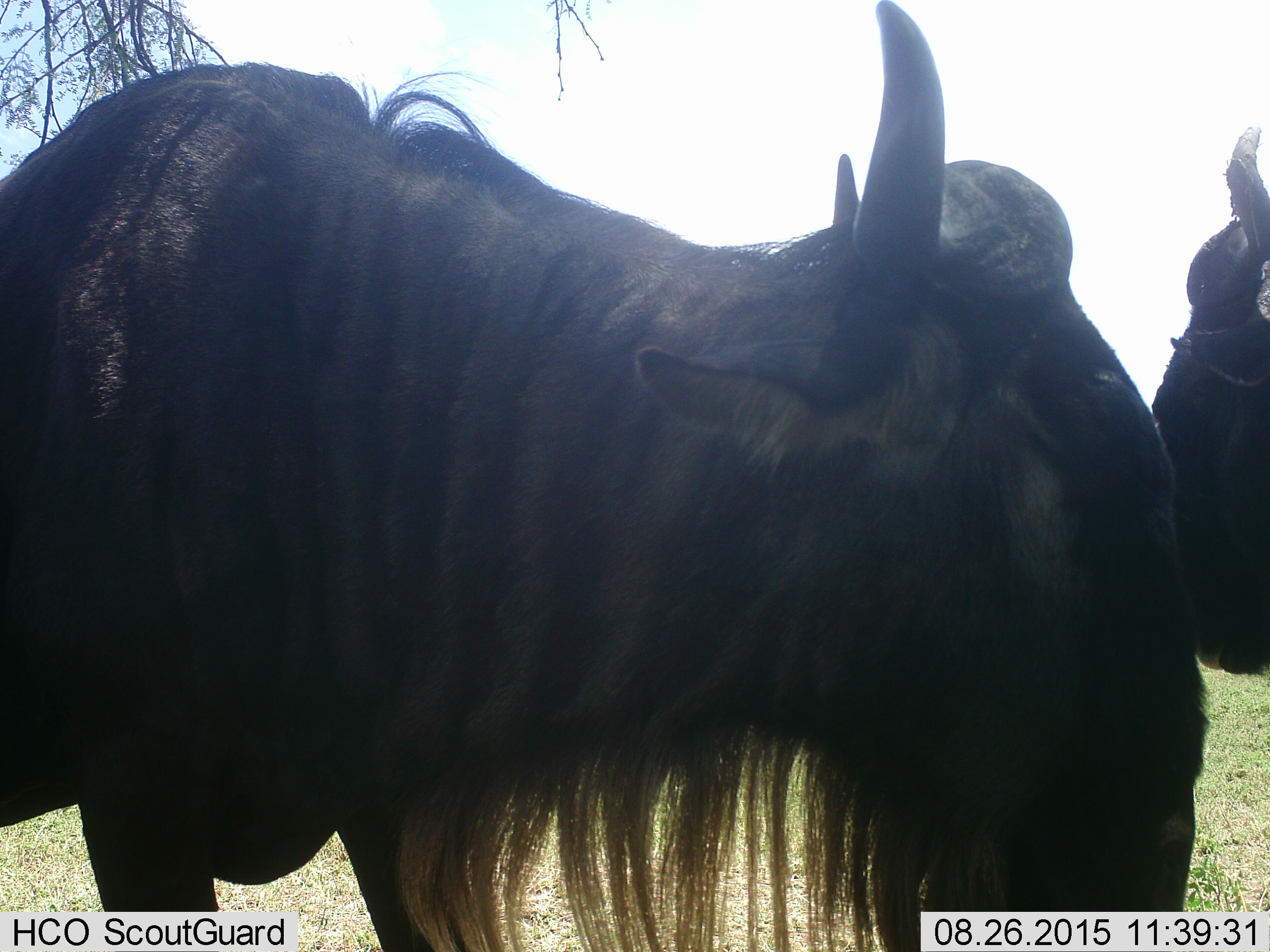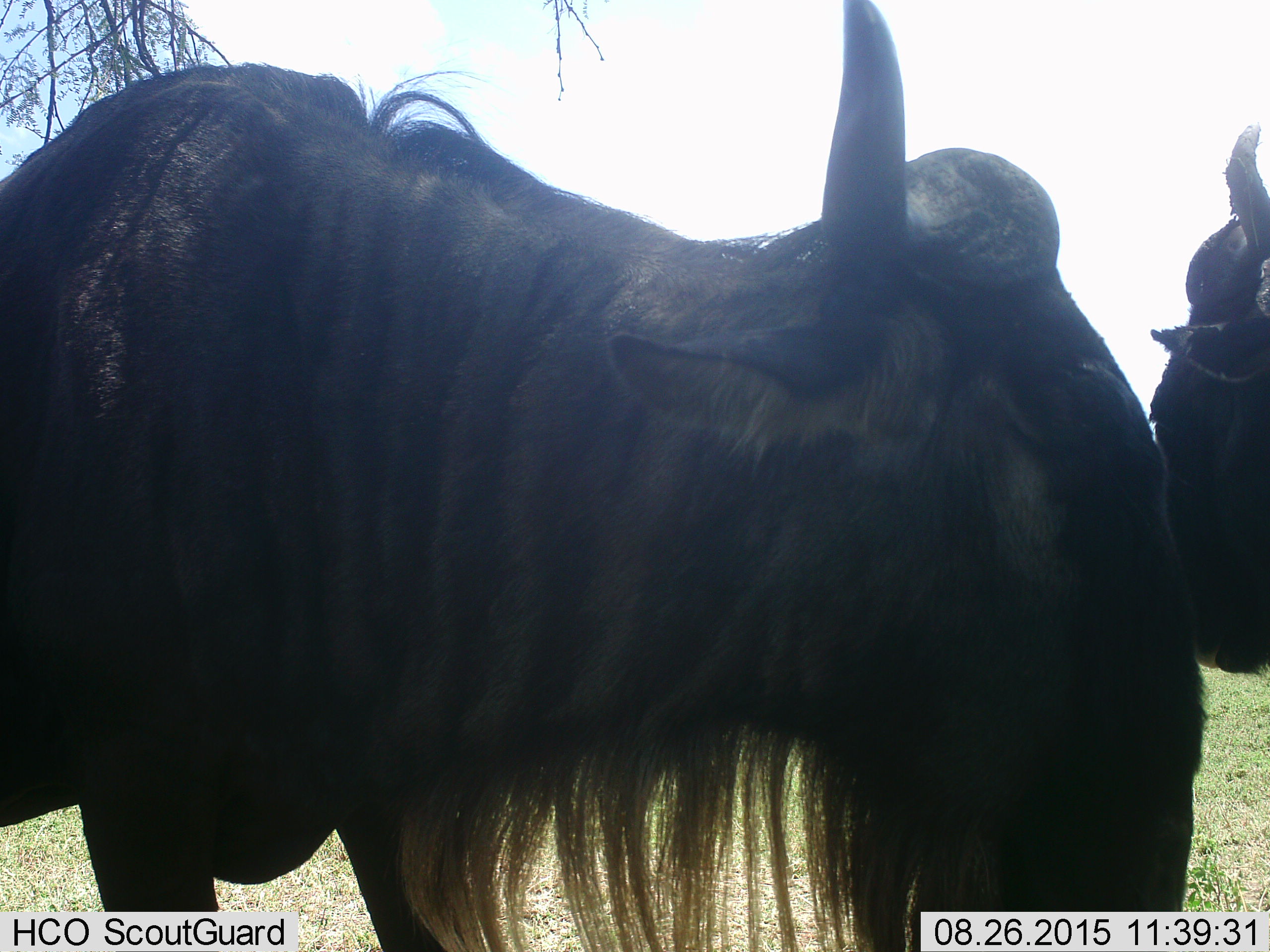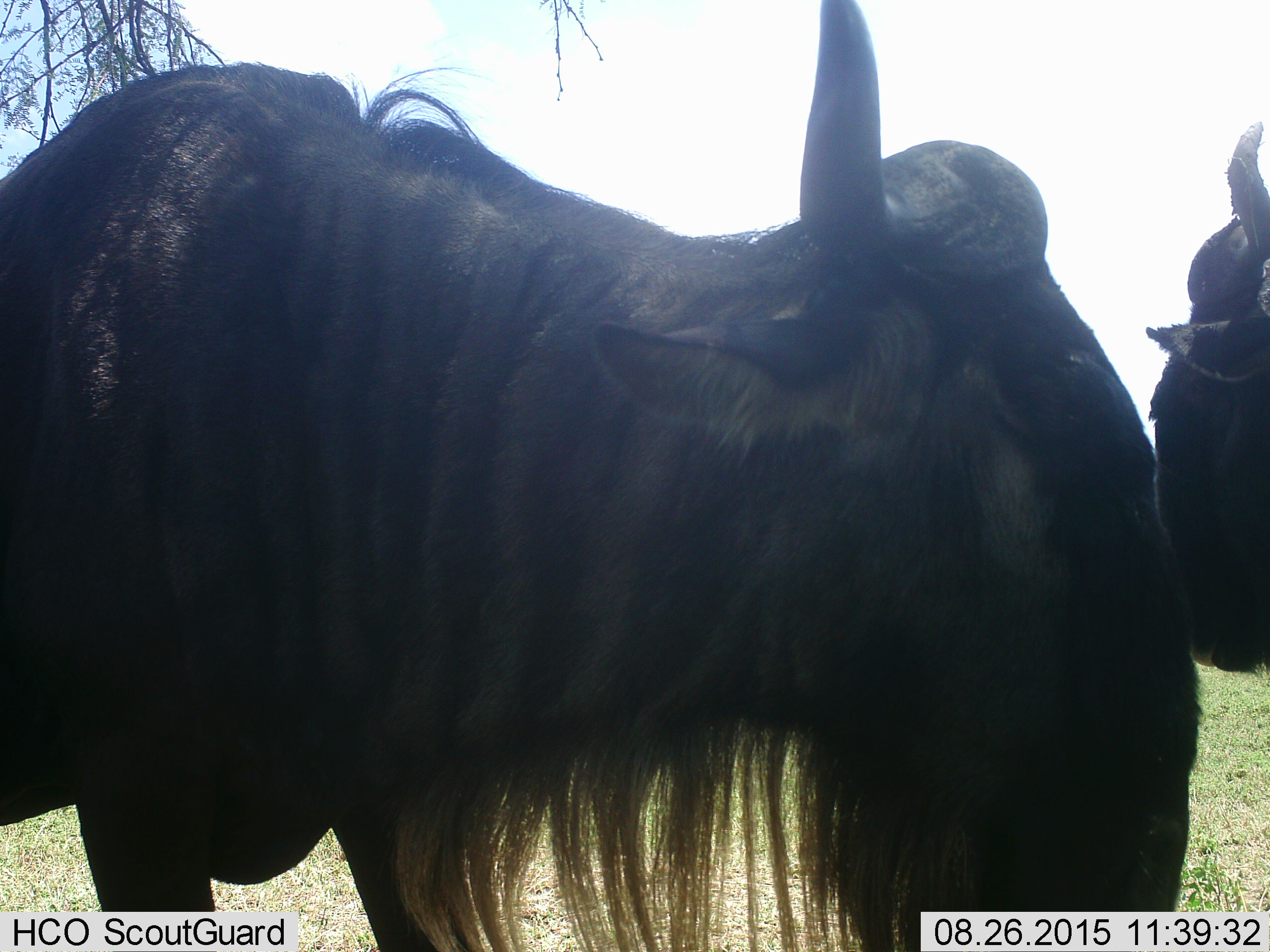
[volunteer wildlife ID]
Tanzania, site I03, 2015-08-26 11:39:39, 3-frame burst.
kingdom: Animalia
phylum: Chordata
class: Mammalia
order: Artiodactyla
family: Bovidae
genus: Connochaetes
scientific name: Connochaetes taurinus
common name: blue wildebeest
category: wildebeest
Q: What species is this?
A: Wildebeest (blue wildebeest) (Connochaetes taurinus).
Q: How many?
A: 2.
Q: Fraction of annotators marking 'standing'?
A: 89%.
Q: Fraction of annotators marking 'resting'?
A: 0%.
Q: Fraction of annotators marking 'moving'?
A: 22%.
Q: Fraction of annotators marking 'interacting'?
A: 22%.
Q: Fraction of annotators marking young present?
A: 11%.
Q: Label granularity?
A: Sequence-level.